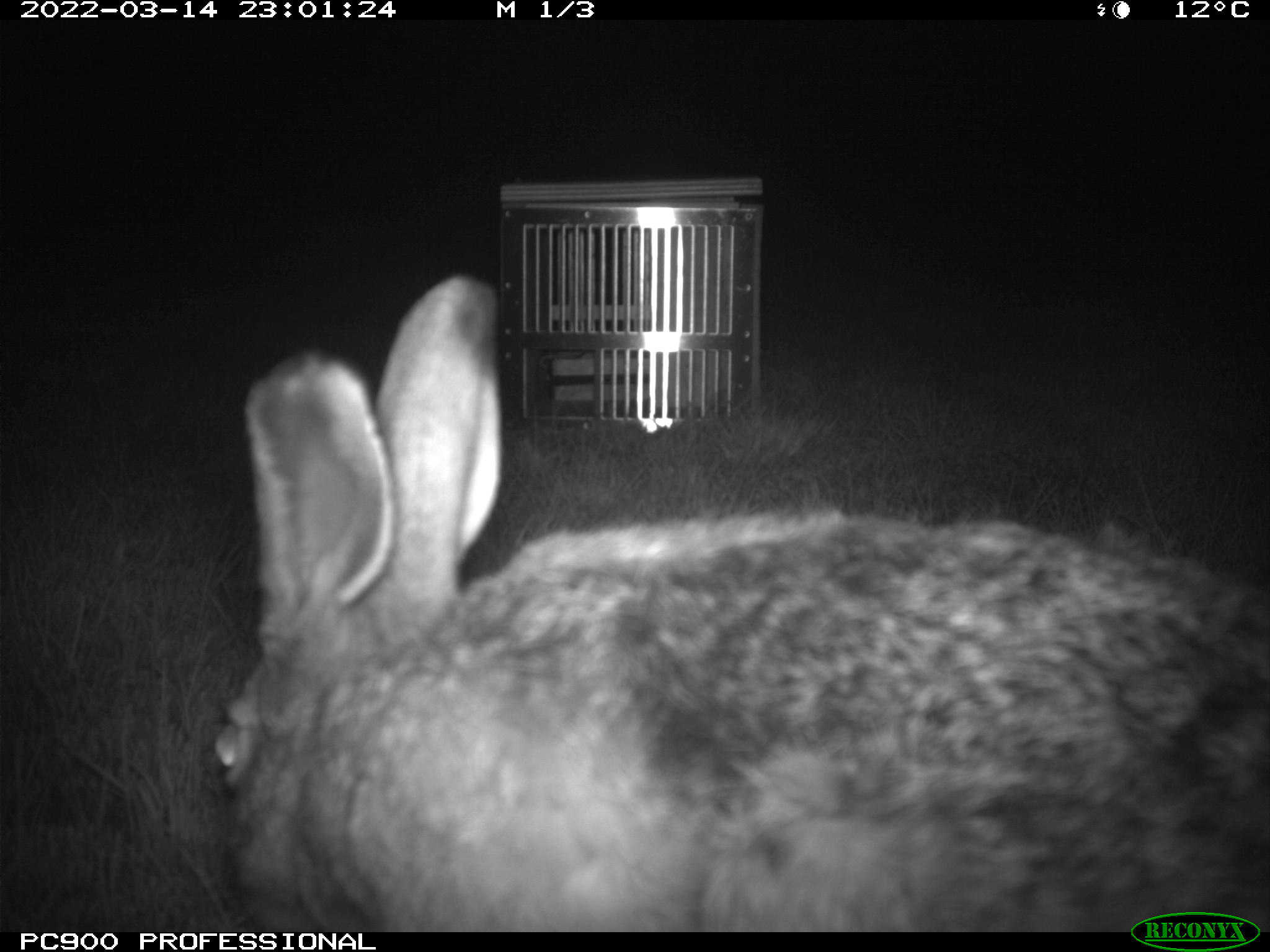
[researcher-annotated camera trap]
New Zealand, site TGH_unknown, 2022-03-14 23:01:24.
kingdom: Animalia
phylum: Chordata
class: Mammalia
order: Lagomorpha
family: Leporidae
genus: Lepus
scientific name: Lepus europaeus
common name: brown hare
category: hare